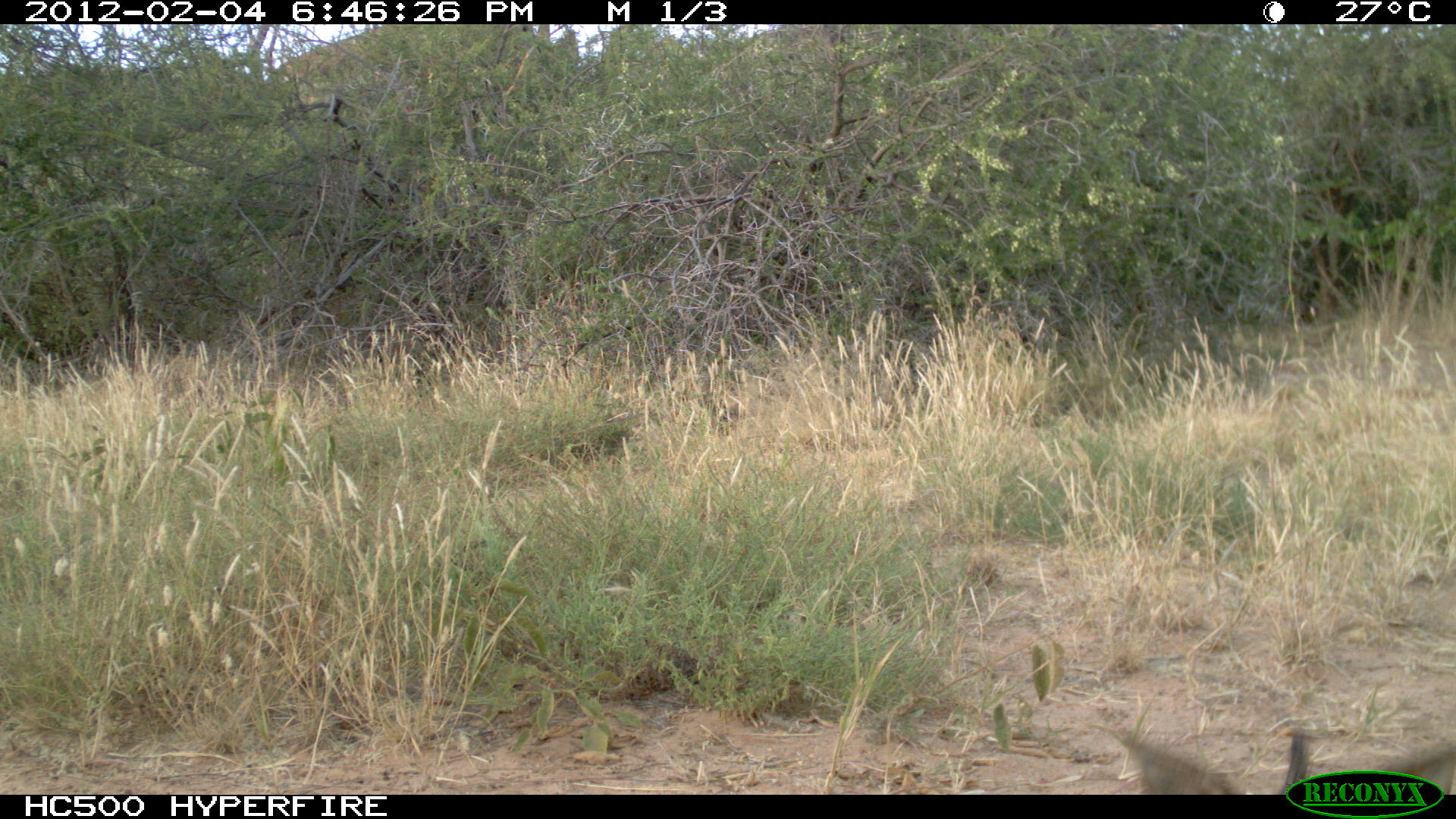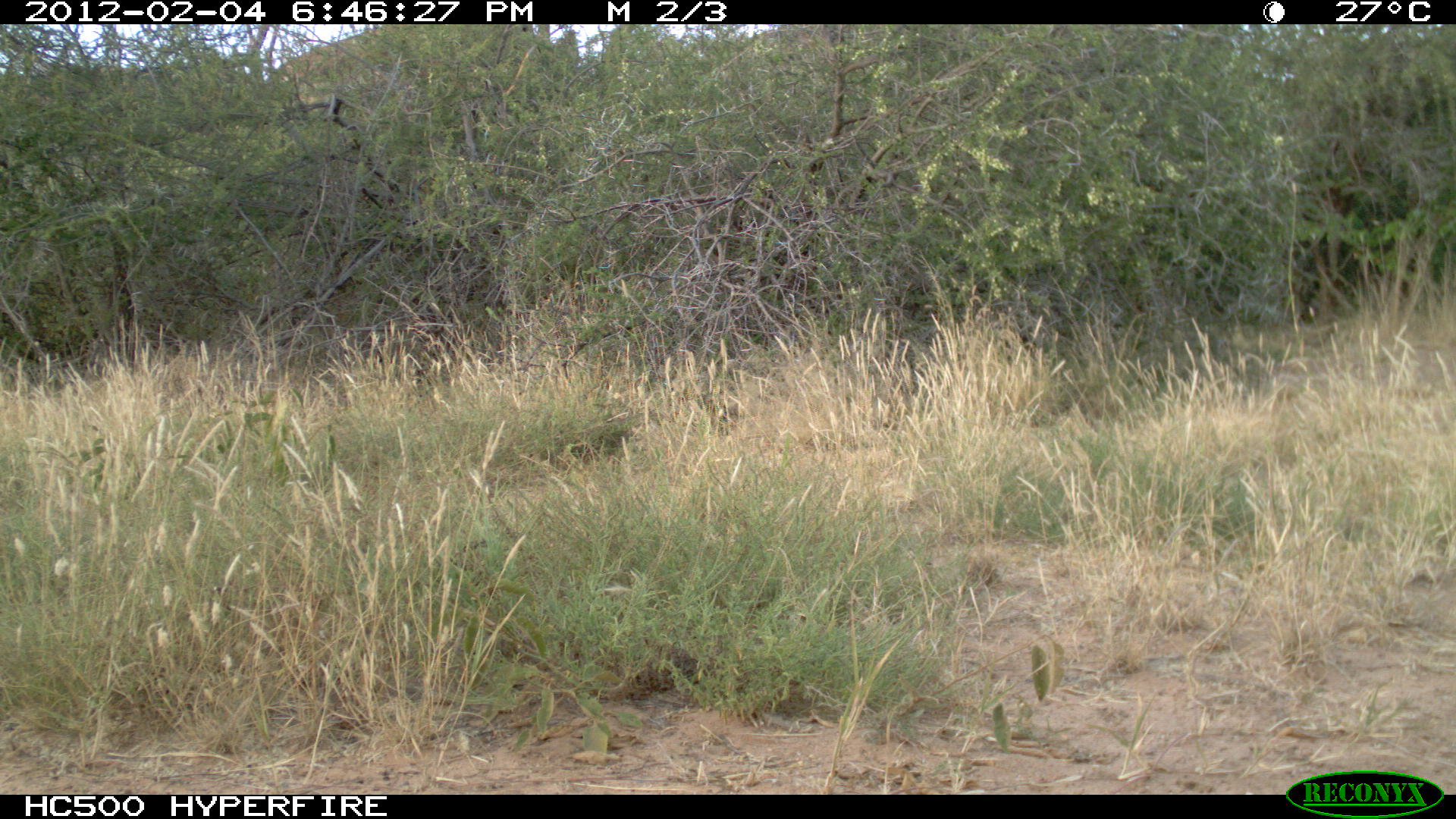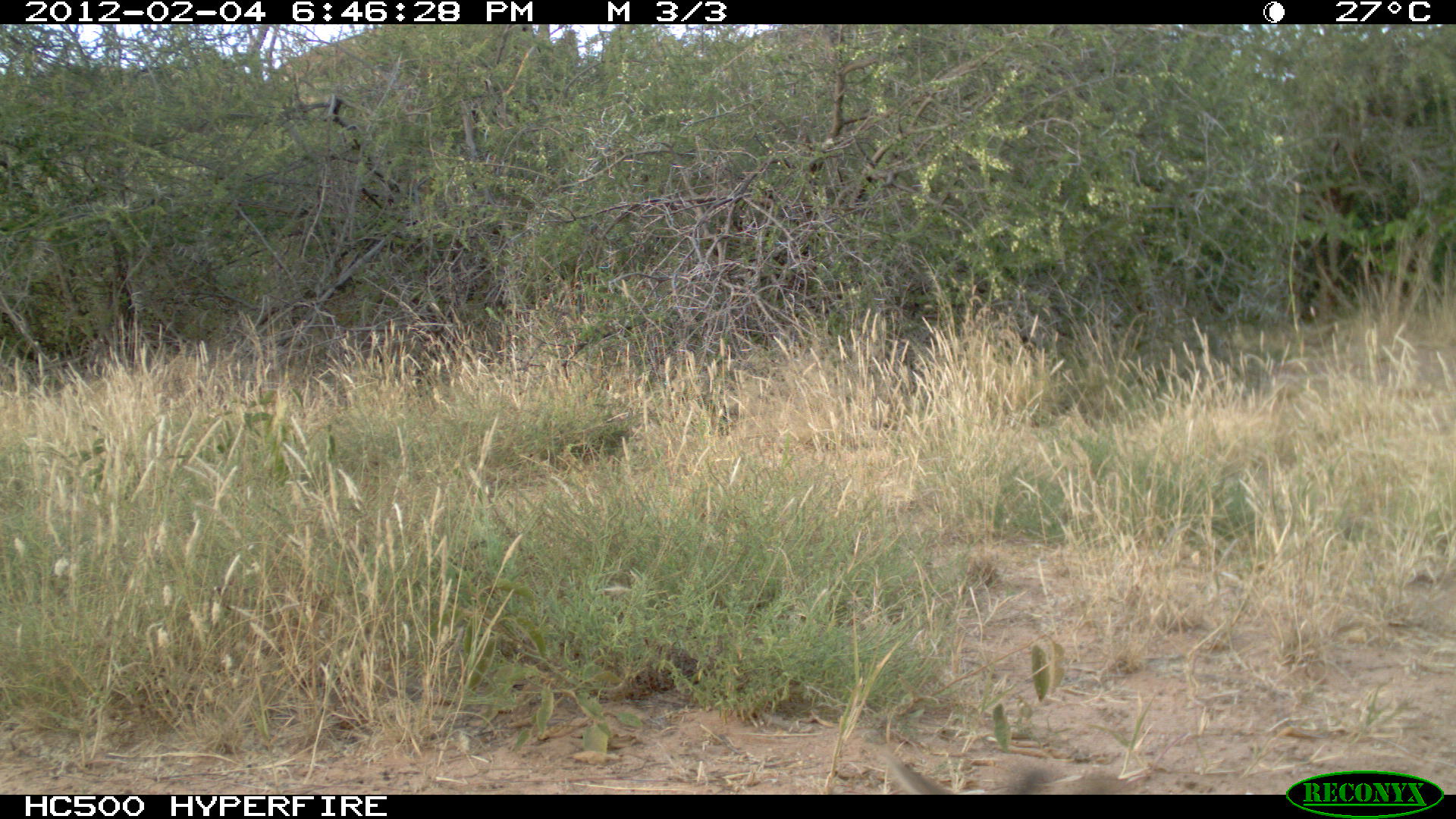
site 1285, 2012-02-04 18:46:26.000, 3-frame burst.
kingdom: Animalia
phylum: Chordata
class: Mammalia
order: Artiodactyla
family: Bovidae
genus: Madoqua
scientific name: Madoqua guentheri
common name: günther's dik-dik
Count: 1.